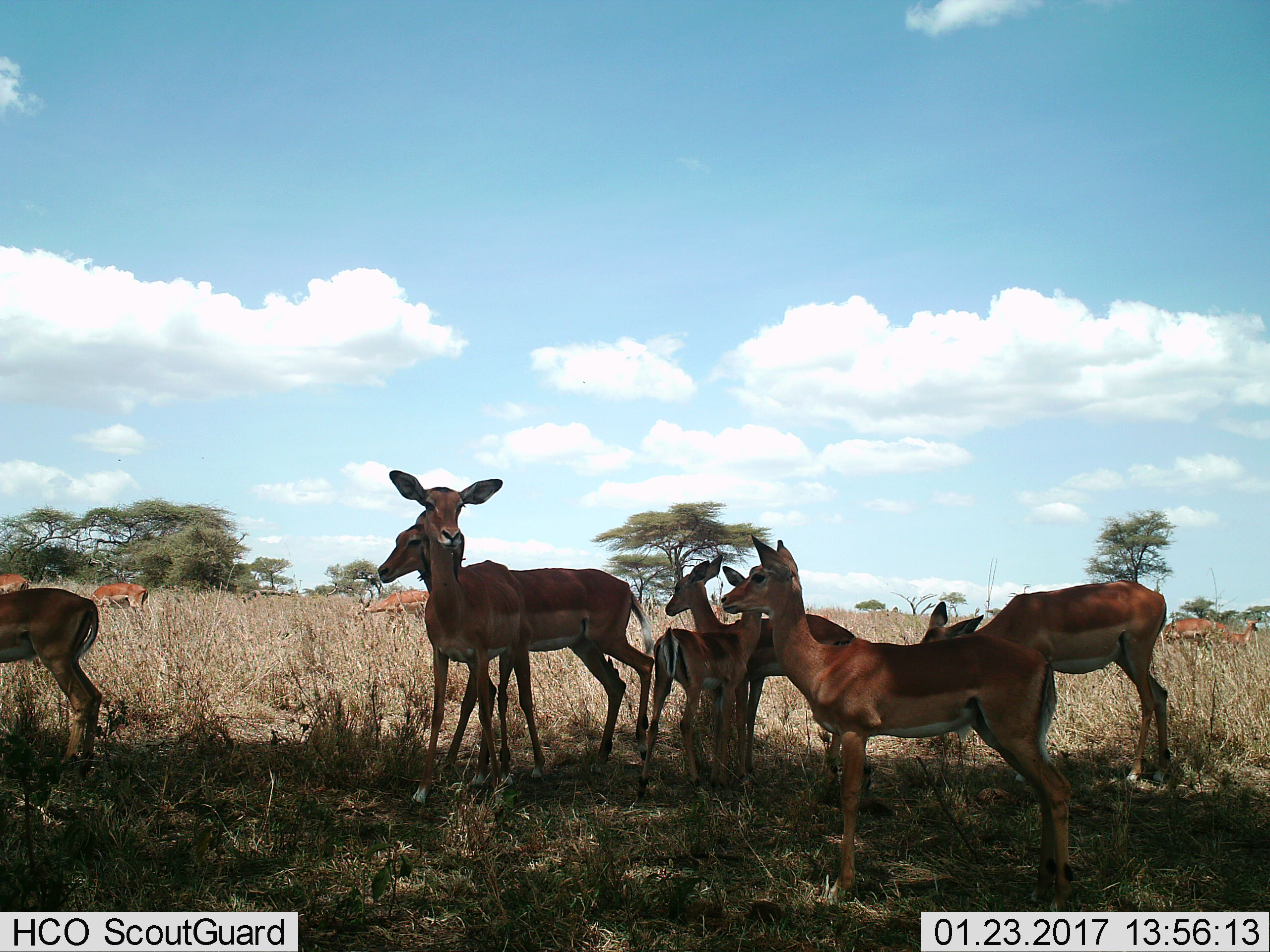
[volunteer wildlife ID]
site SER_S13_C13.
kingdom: Animalia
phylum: Chordata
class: Mammalia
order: Artiodactyla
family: Bovidae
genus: Aepyceros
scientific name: Aepyceros melampus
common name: impala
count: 11-50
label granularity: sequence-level